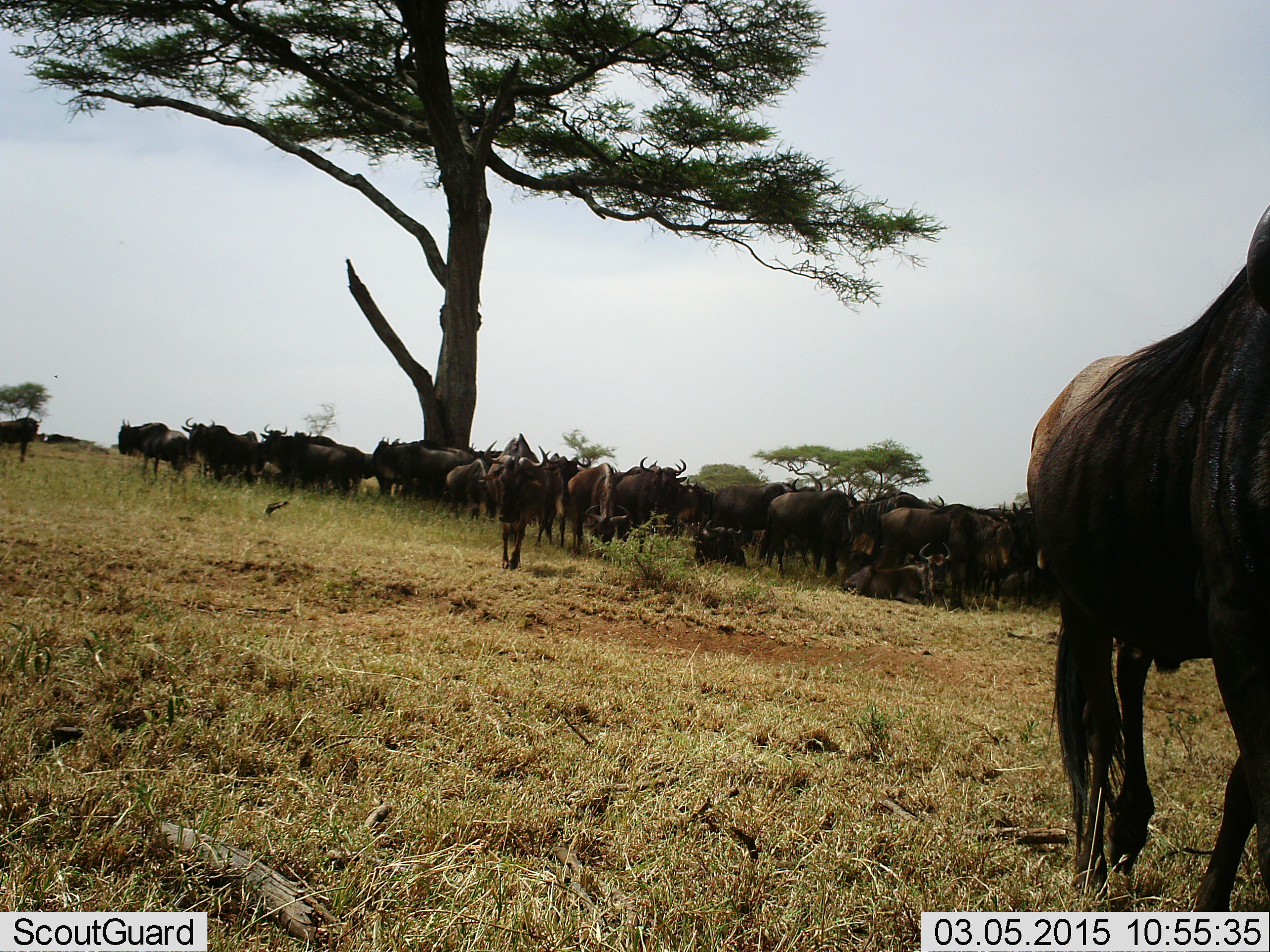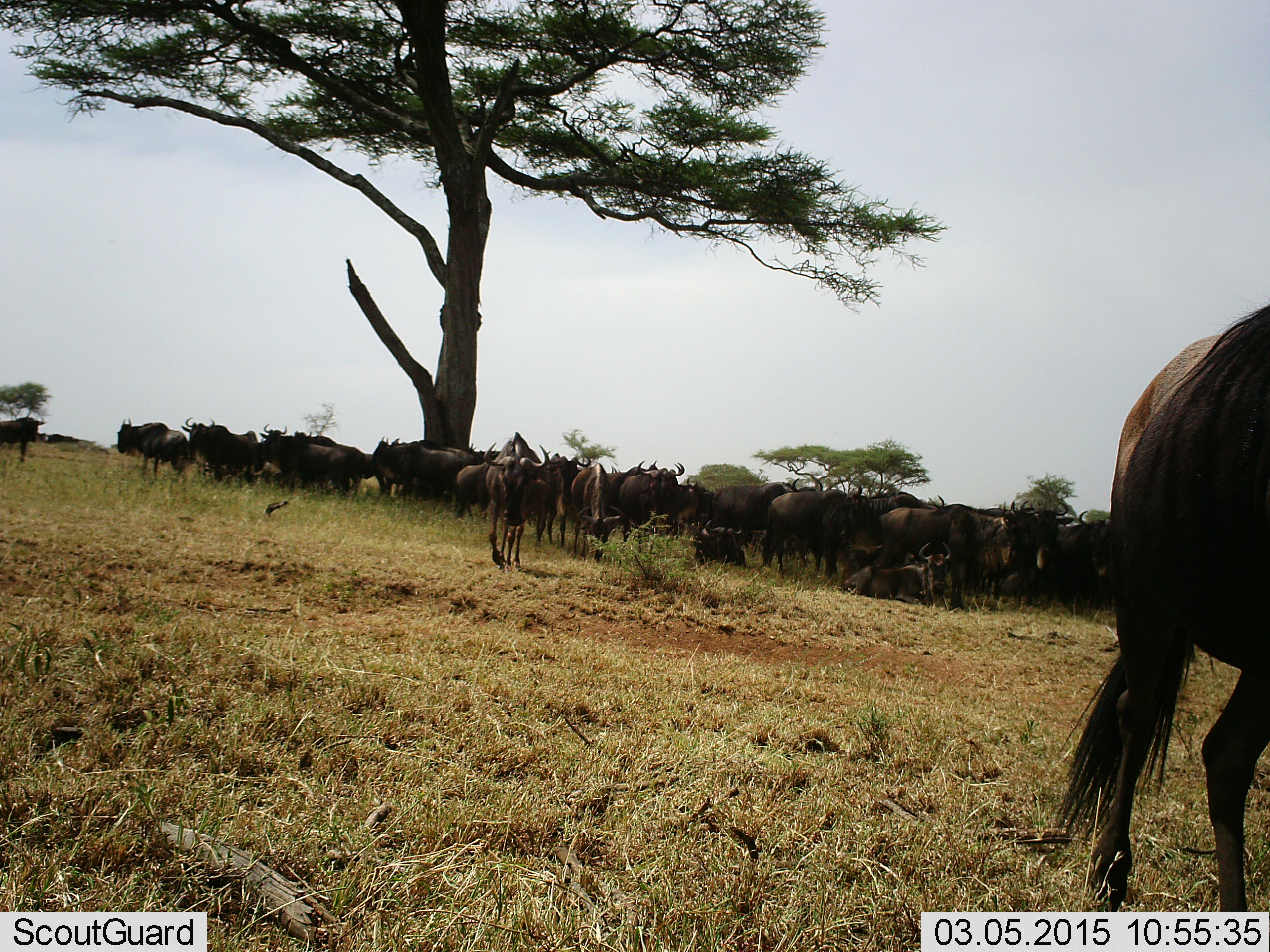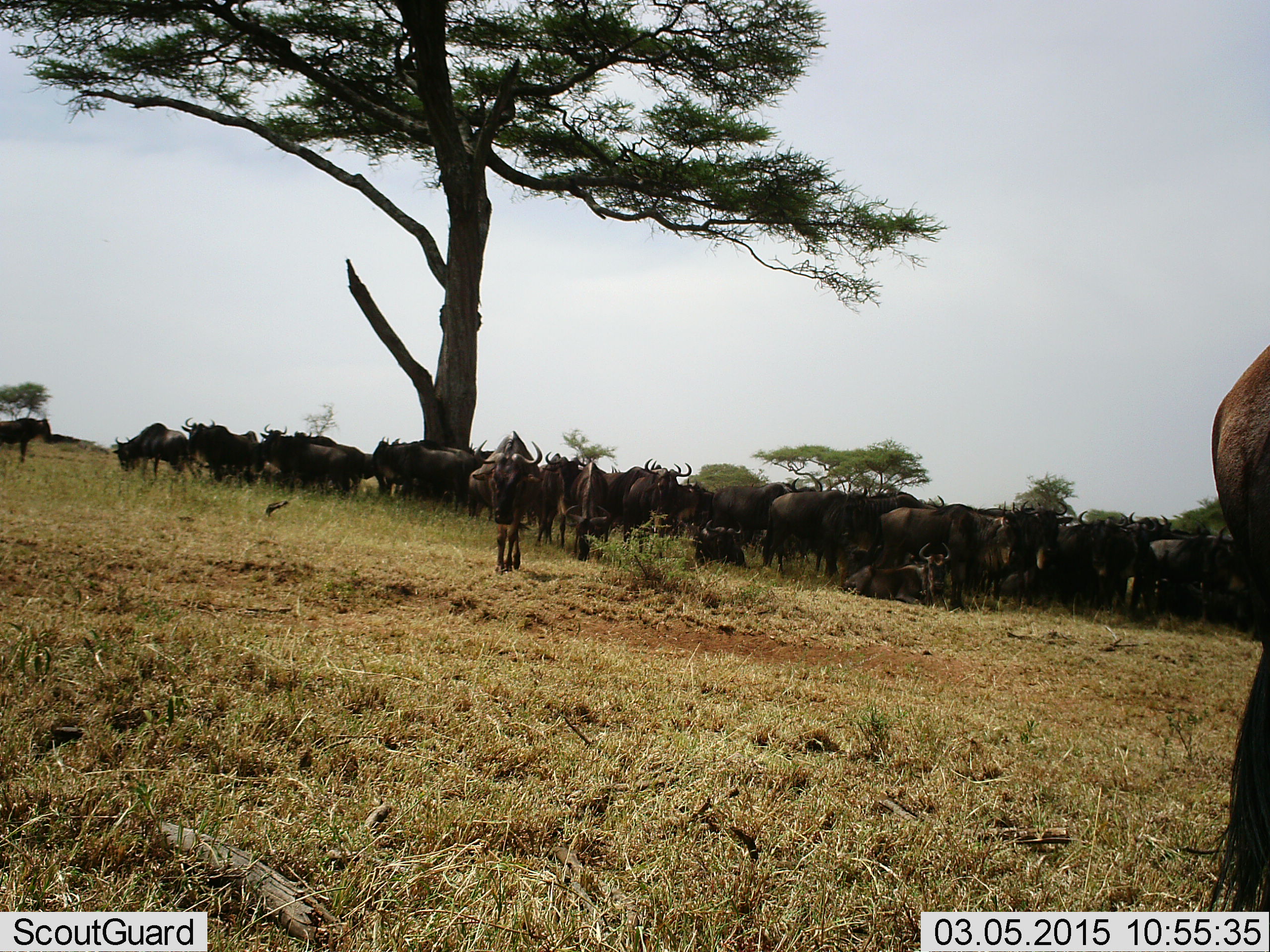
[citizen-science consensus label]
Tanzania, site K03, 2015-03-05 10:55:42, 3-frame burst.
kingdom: Animalia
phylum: Chordata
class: Mammalia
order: Artiodactyla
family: Bovidae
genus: Connochaetes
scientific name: Connochaetes taurinus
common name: blue wildebeest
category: wildebeest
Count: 11-50.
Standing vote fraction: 100%.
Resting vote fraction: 30%.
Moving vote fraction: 40%.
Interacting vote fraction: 0%.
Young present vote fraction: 0%.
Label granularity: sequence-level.